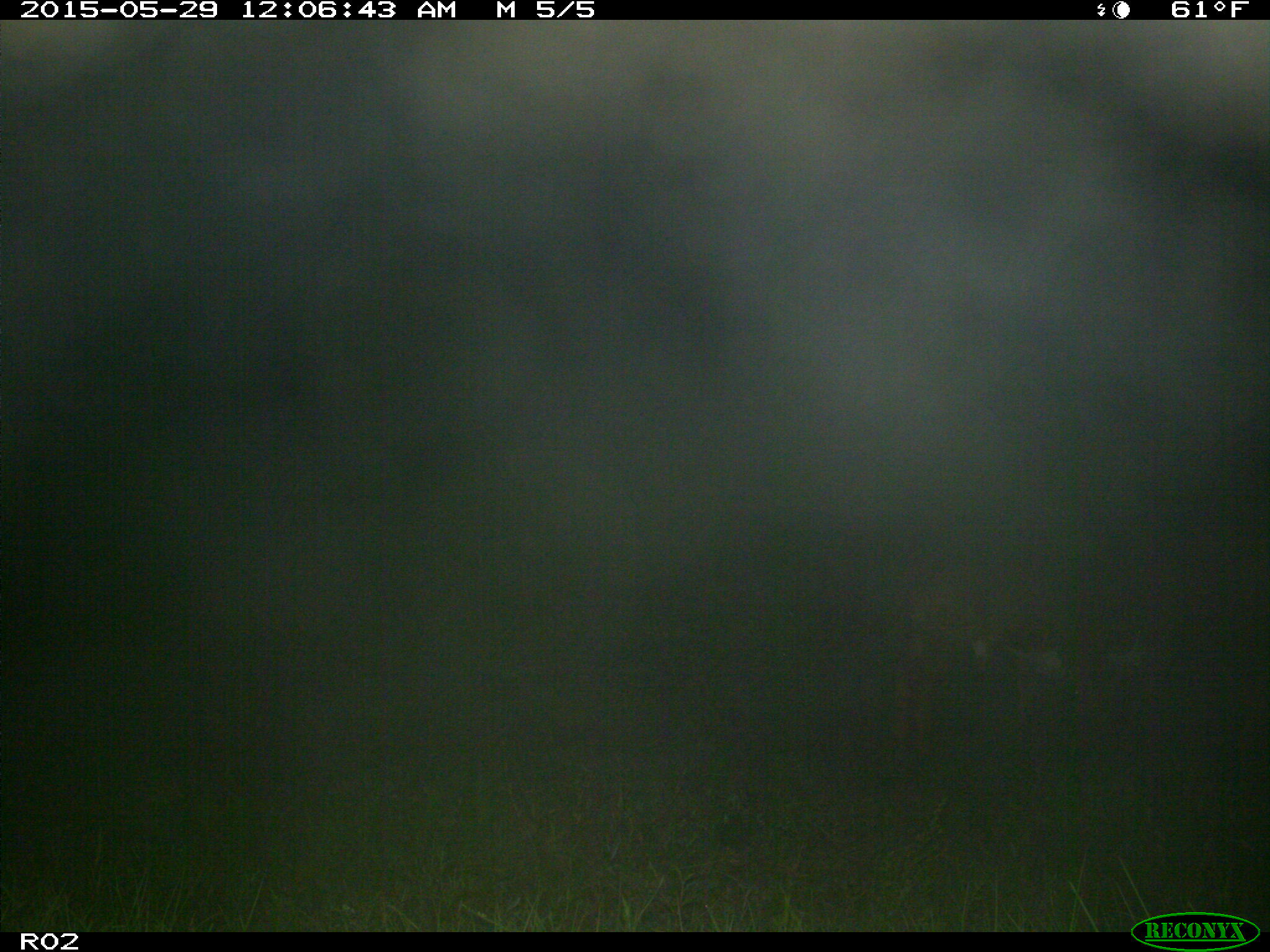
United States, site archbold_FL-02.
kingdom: Animalia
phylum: Chordata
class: Mammalia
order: Artiodactyla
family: Bovidae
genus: Bos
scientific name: Bos taurus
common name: domestic cow